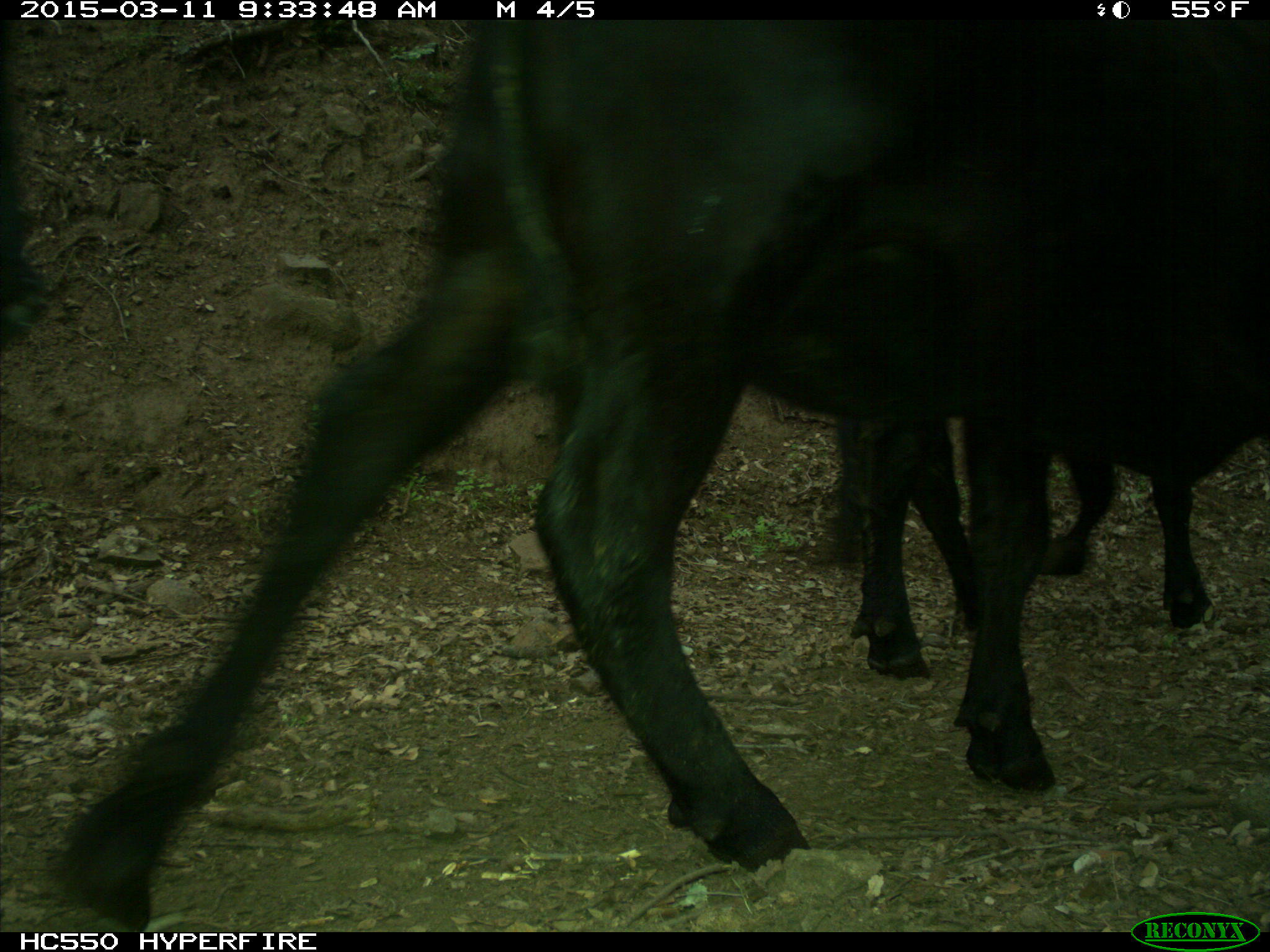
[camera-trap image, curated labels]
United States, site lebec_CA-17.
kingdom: Animalia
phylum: Chordata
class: Mammalia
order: Artiodactyla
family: Bovidae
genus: Bos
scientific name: Bos taurus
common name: domestic cow